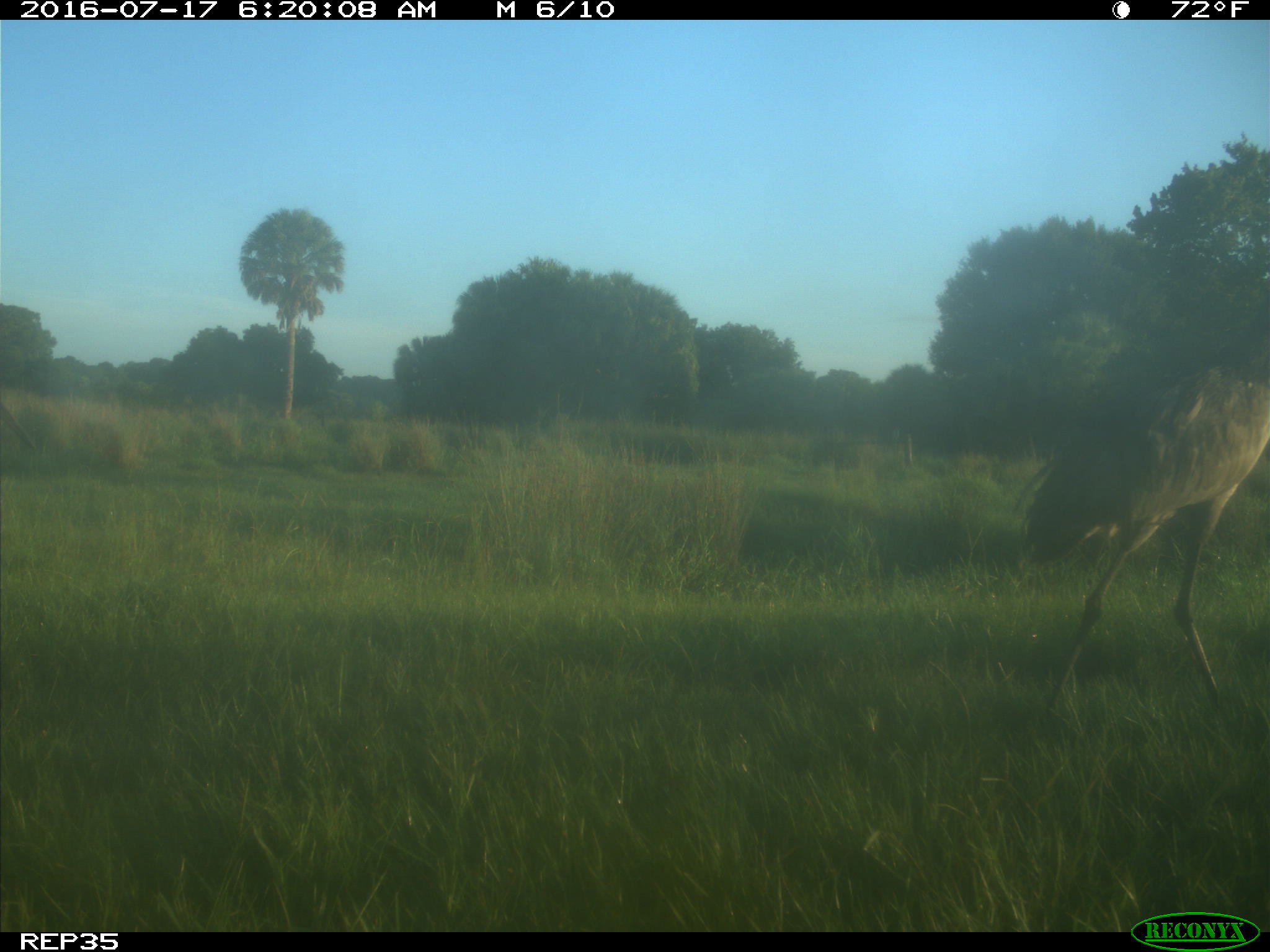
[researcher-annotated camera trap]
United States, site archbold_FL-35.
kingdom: Animalia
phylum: Chordata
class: Aves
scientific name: Aves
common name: birds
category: unidentified bird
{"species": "unidentified bird (birds) (Aves)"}